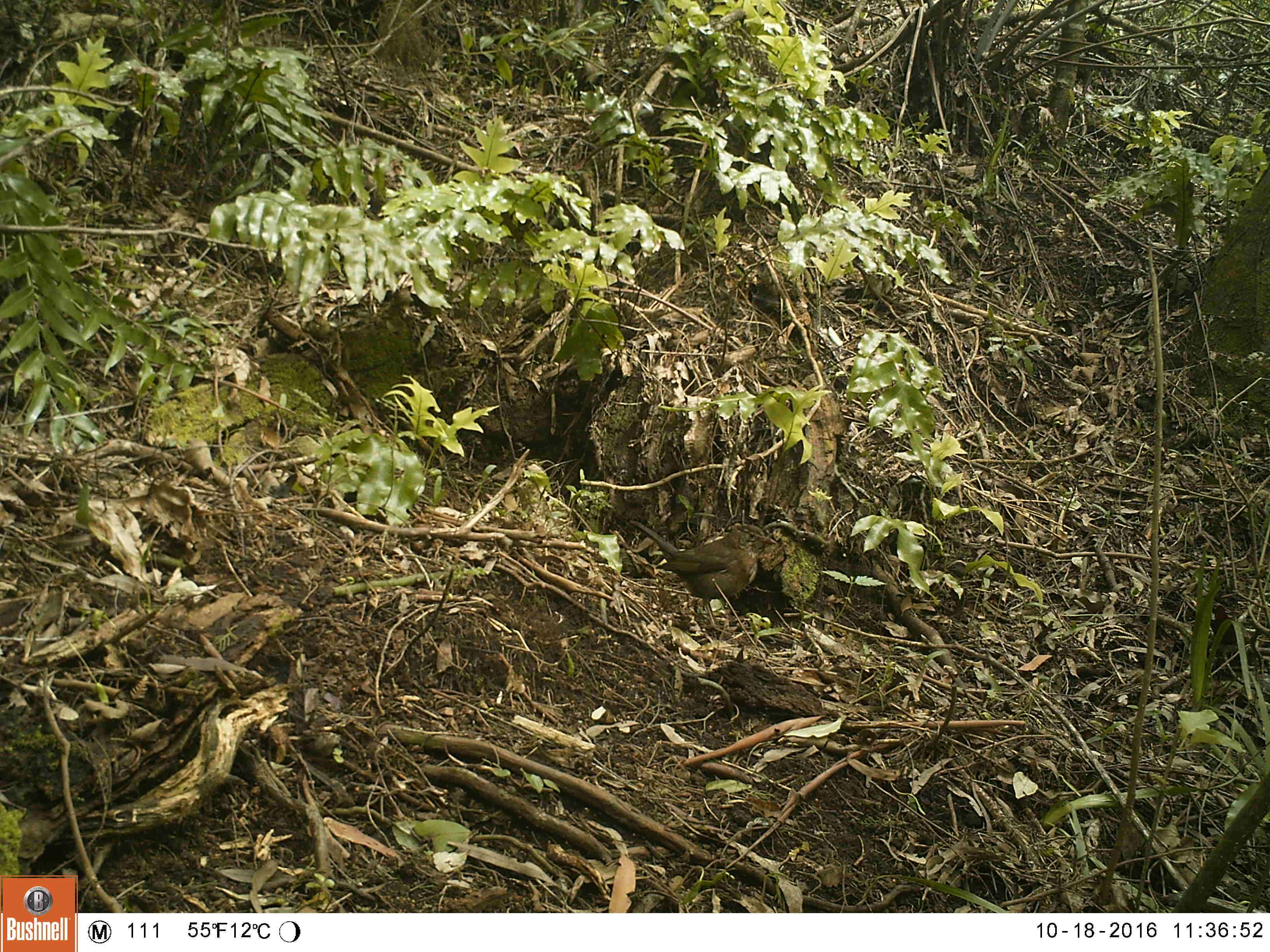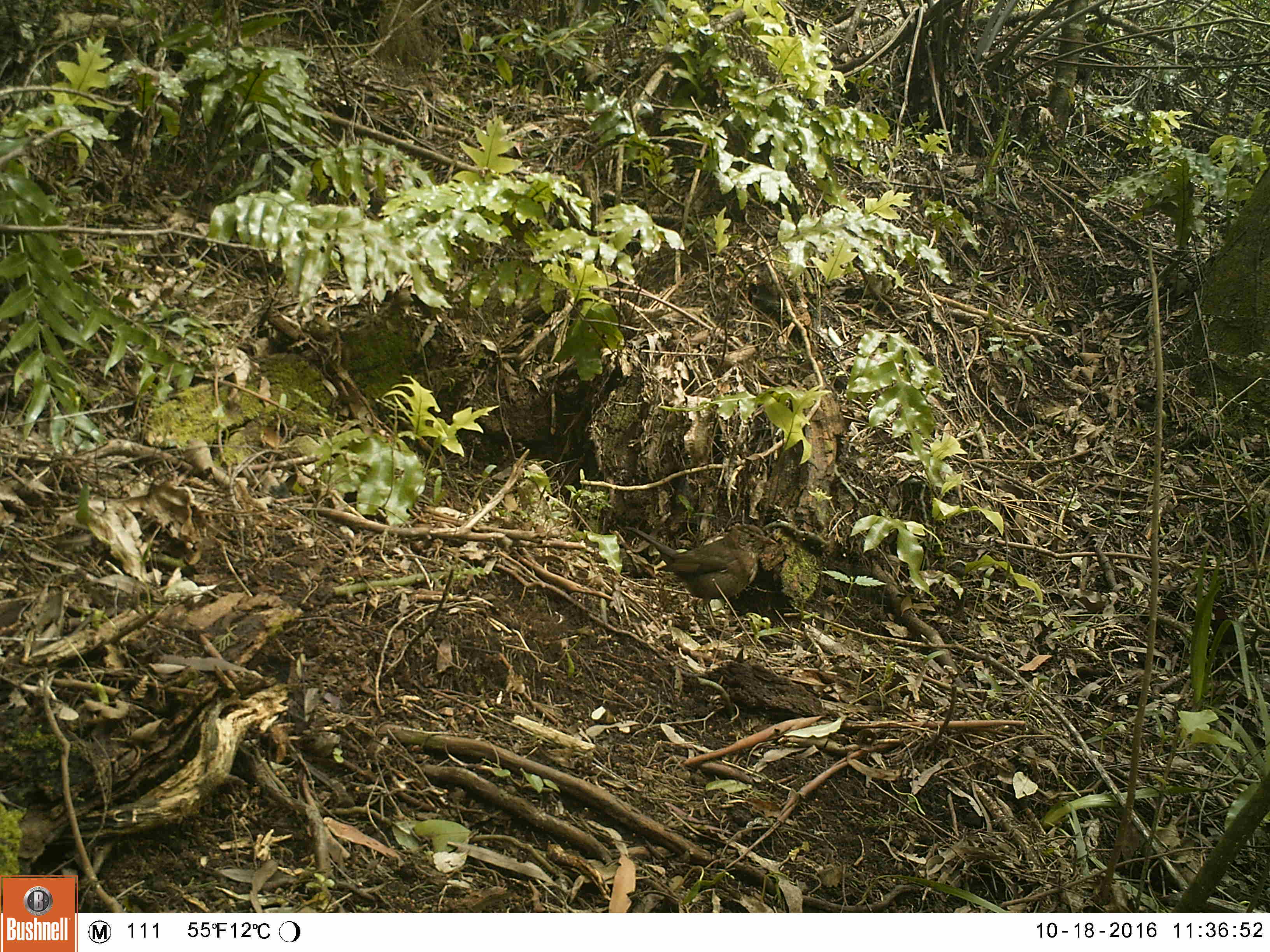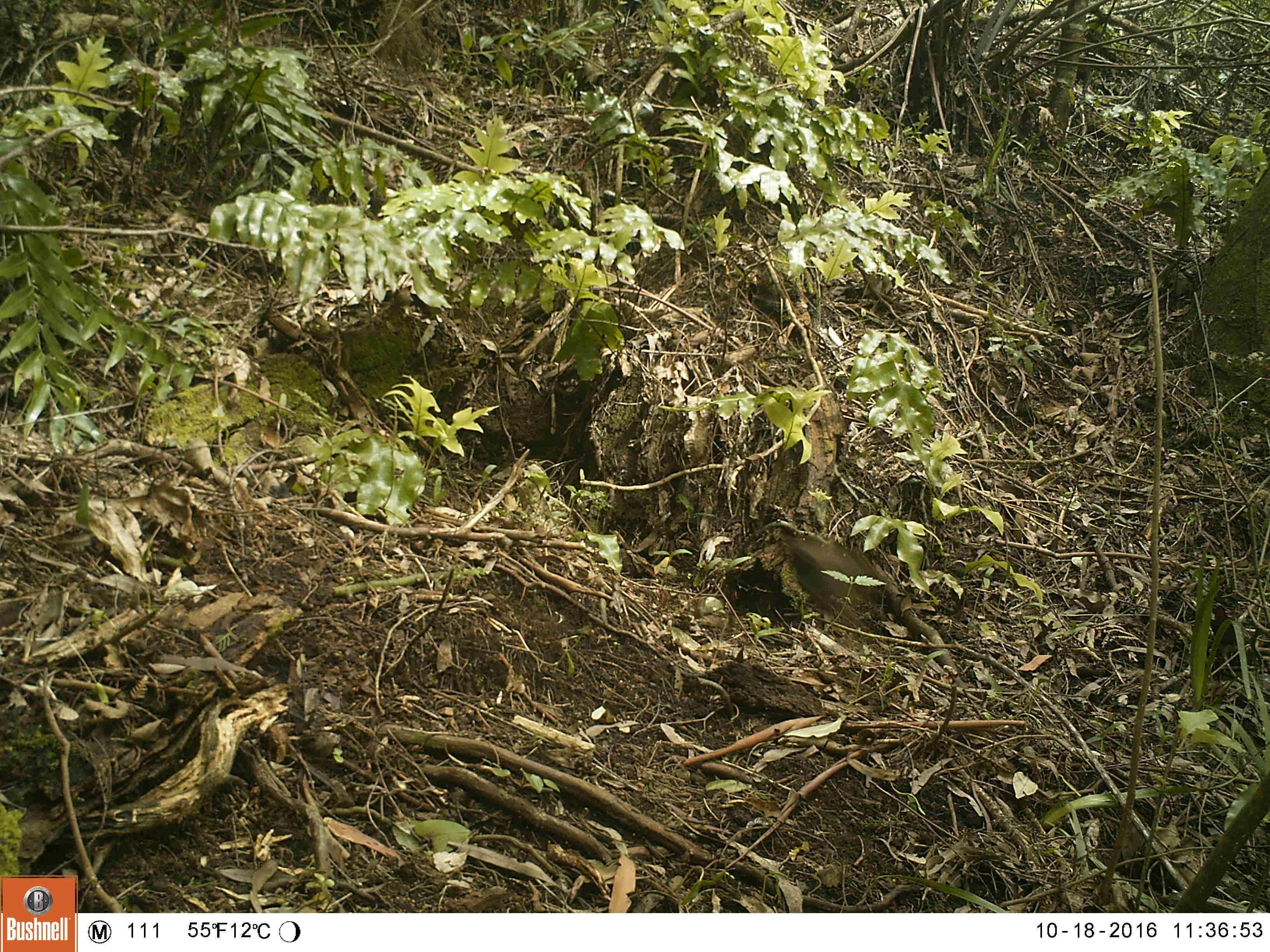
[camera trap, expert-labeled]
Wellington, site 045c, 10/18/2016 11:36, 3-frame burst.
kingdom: Animalia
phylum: Chordata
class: Aves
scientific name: Aves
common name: bird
Bird (Aves).